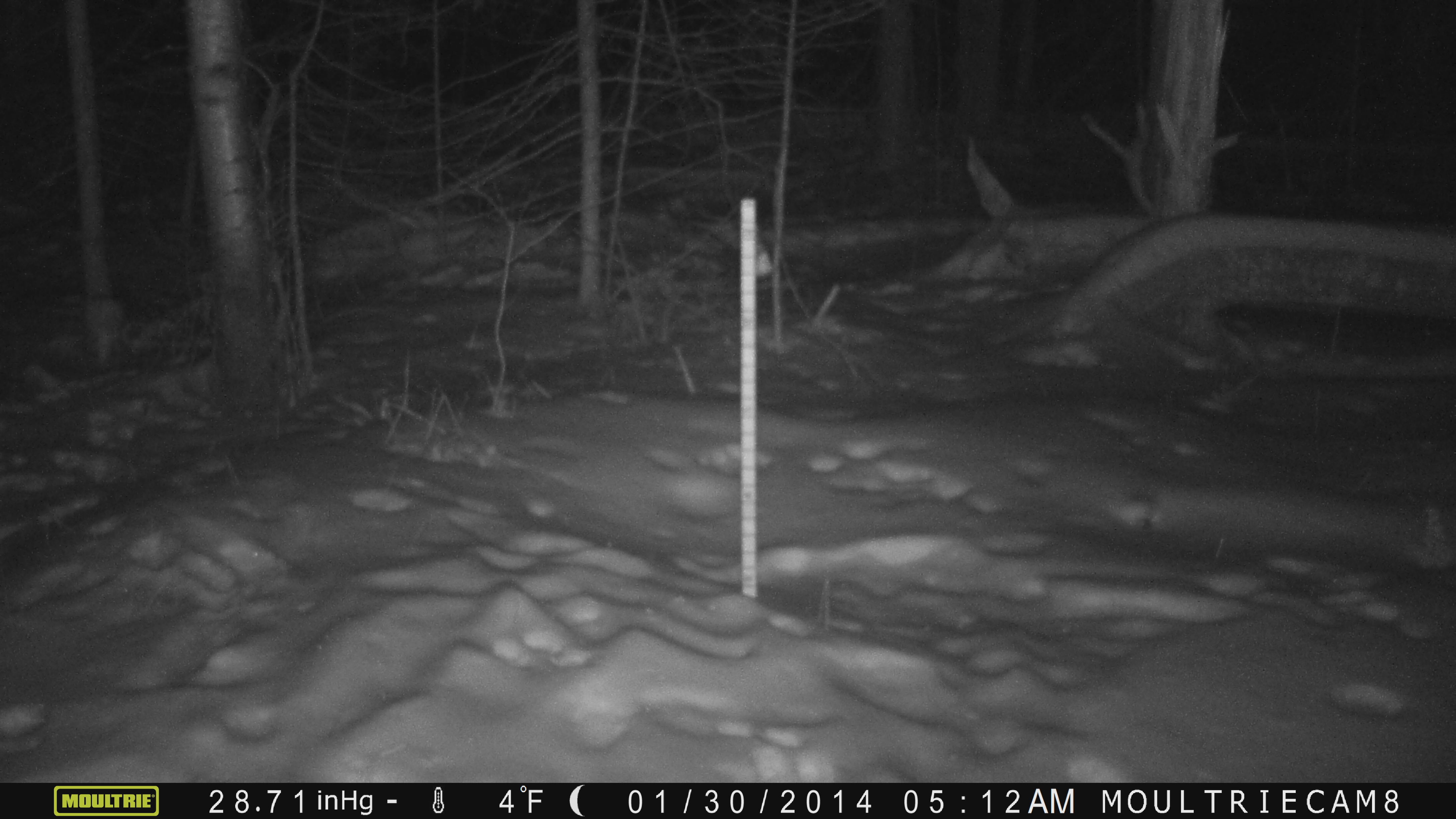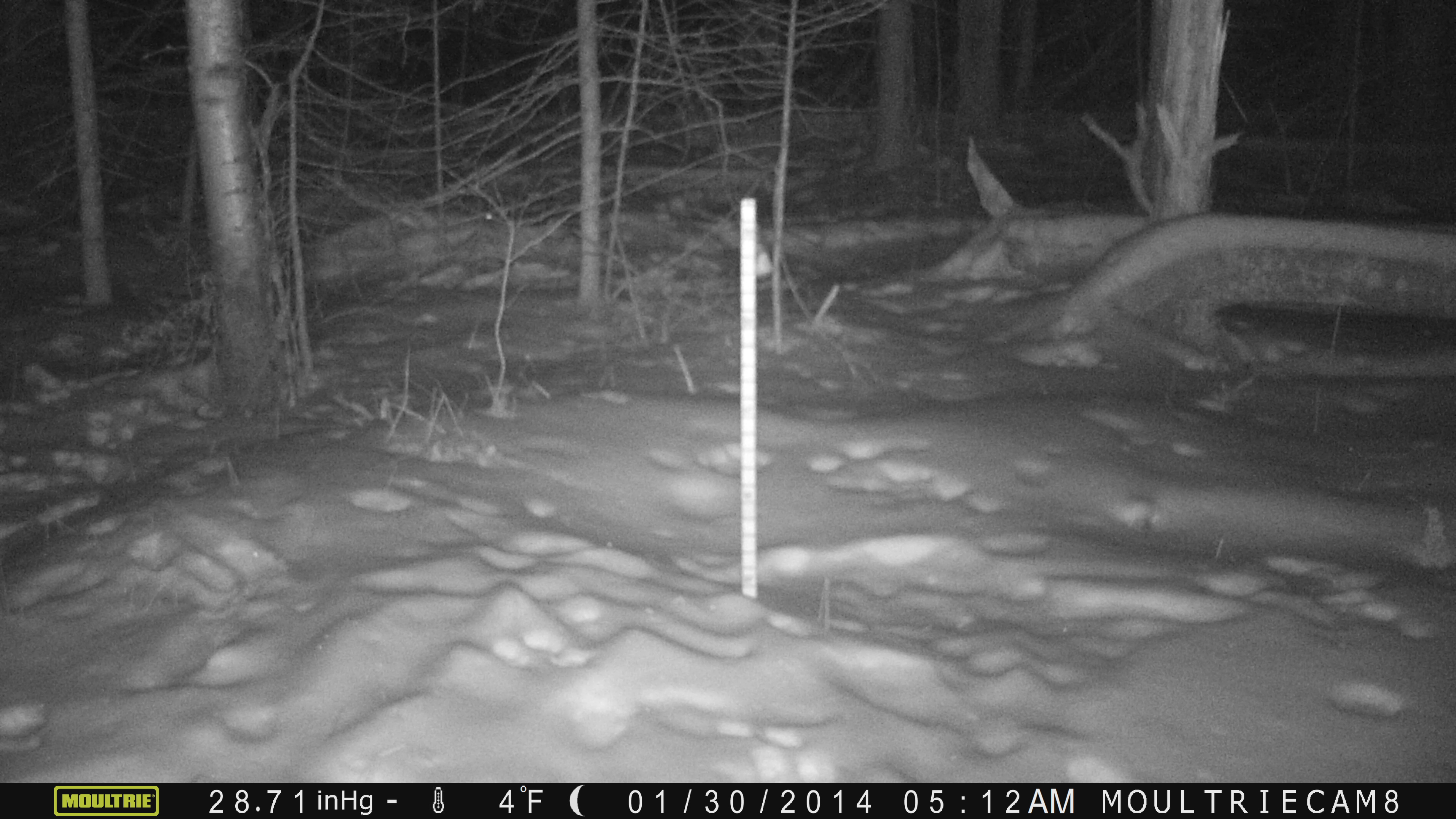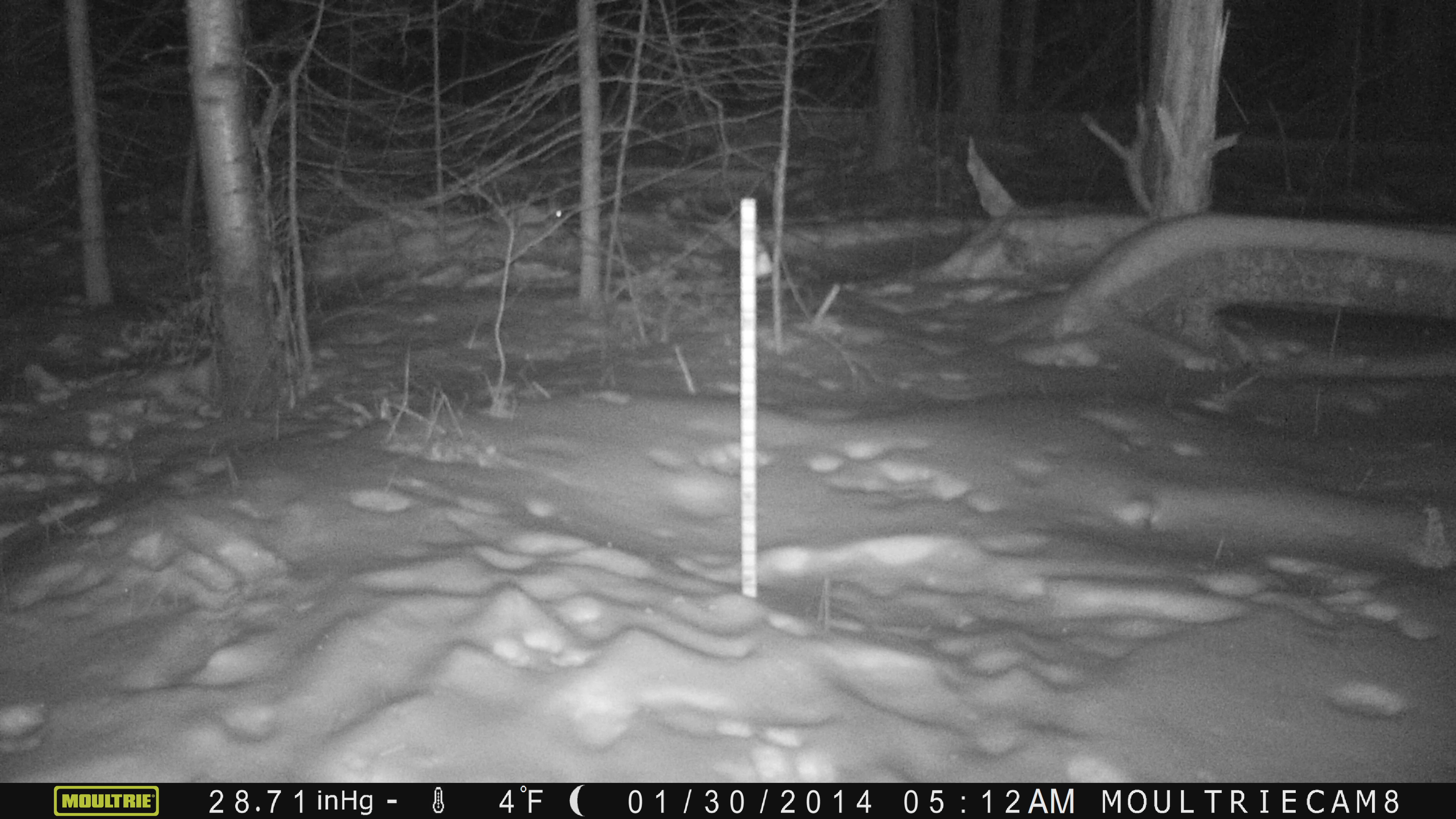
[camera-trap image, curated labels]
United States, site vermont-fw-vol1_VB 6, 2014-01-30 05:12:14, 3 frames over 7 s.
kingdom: Animalia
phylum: Chordata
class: Mammalia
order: Lagomorpha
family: Leporidae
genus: Lepus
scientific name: Lepus americanus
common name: snowshoe hare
Snowshoe hare (Lepus americanus).